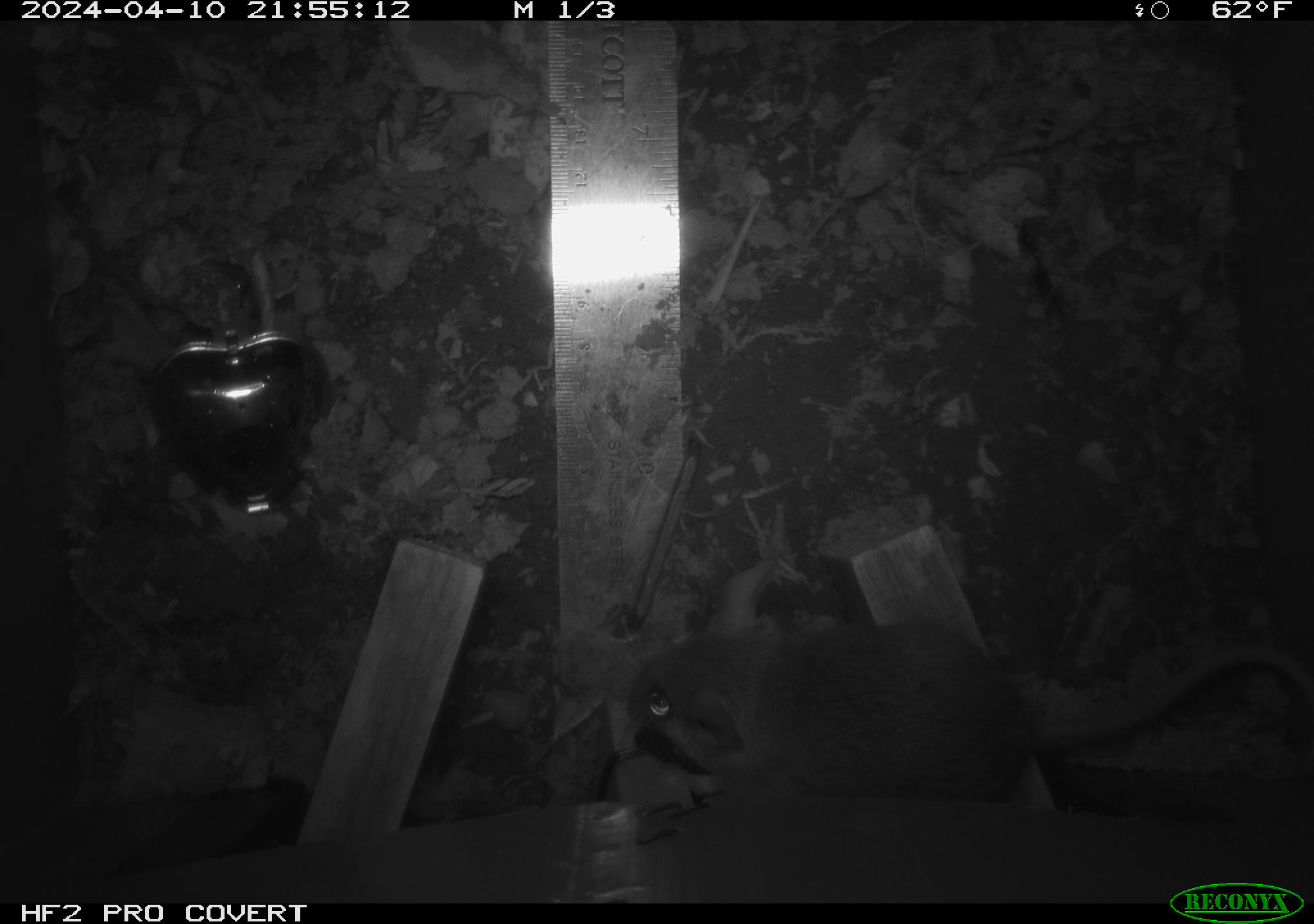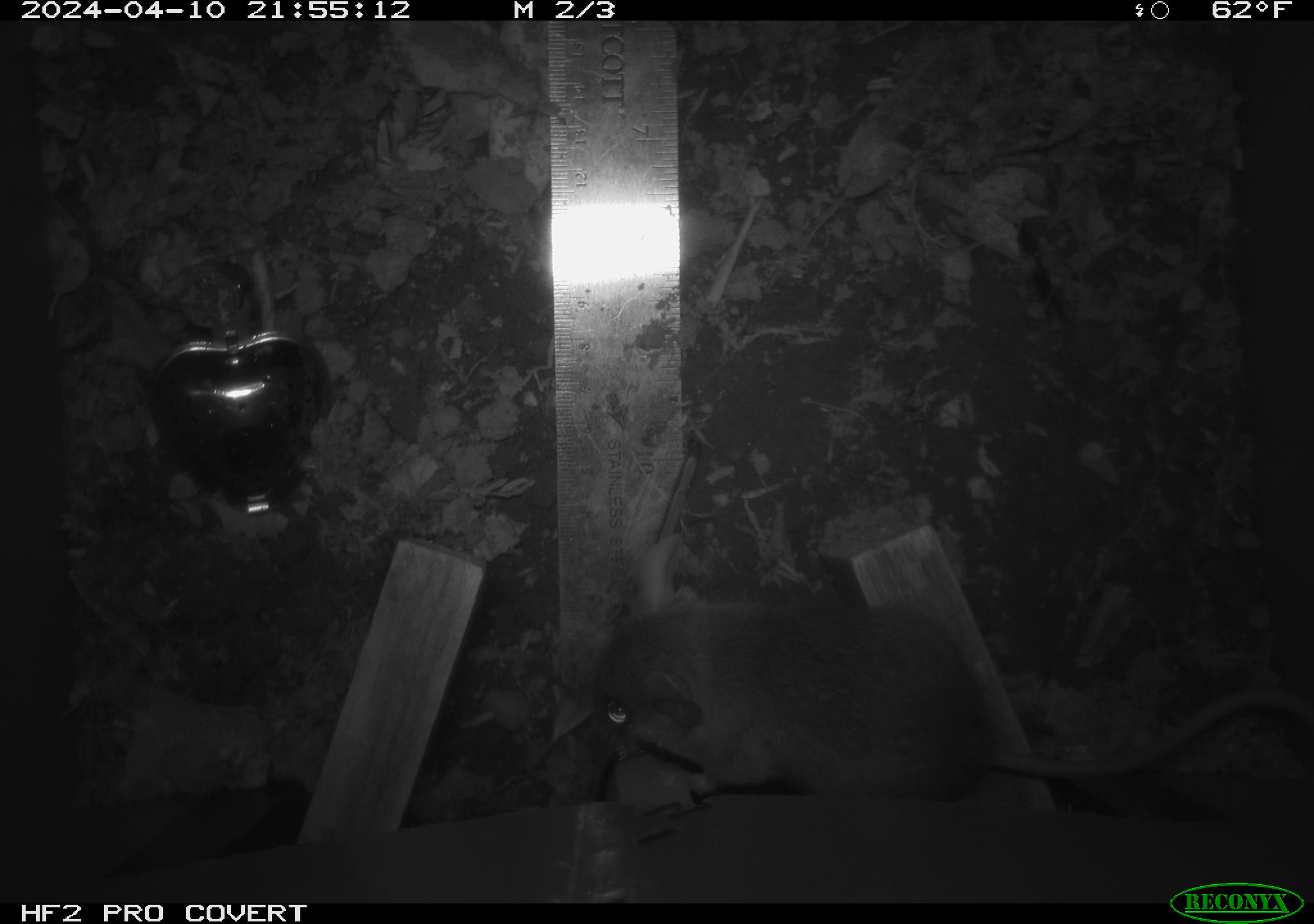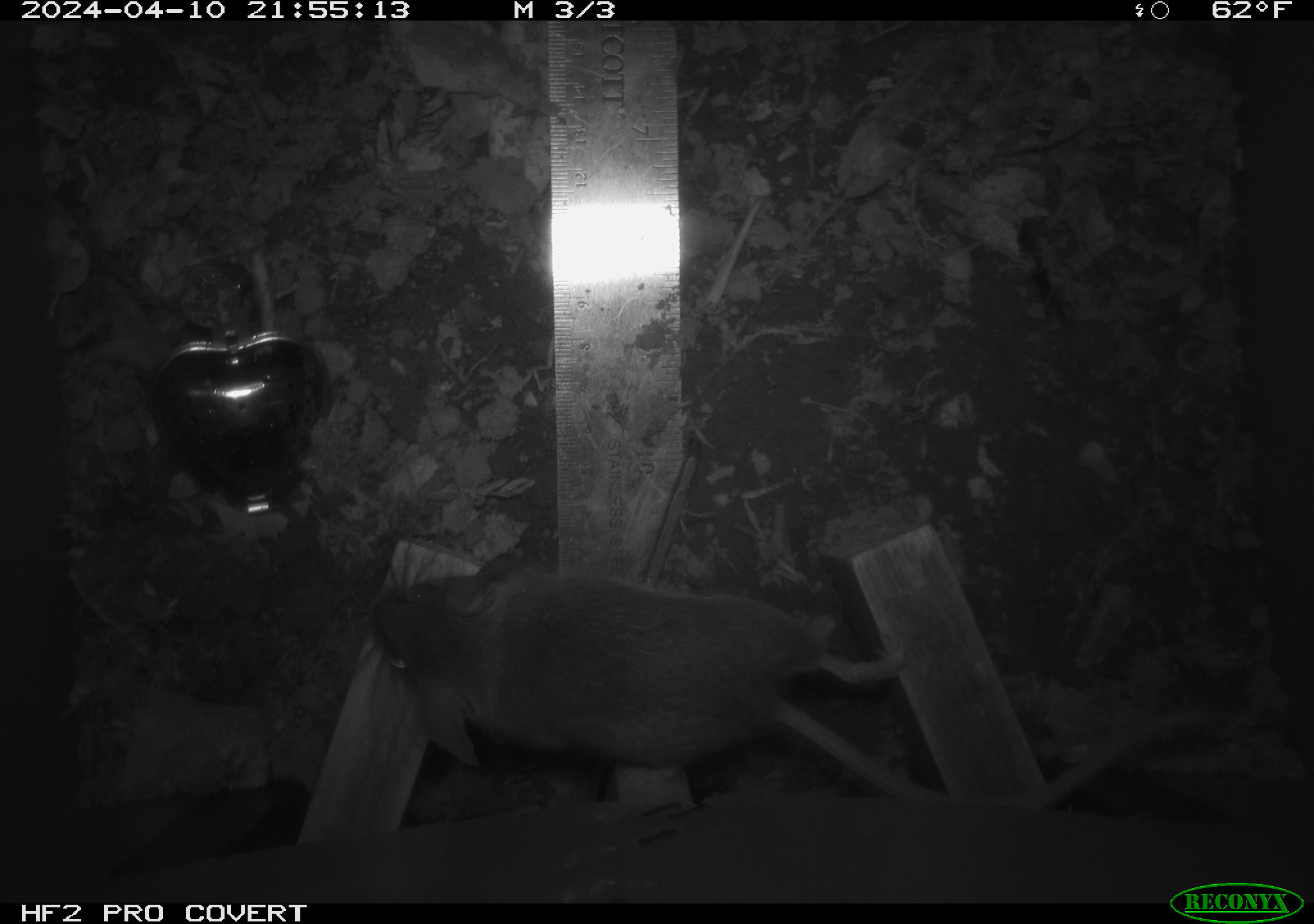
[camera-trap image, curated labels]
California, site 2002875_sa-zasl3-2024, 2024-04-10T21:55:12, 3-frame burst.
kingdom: Animalia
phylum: Chordata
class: Mammalia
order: Rodentia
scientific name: Rodentia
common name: rodent